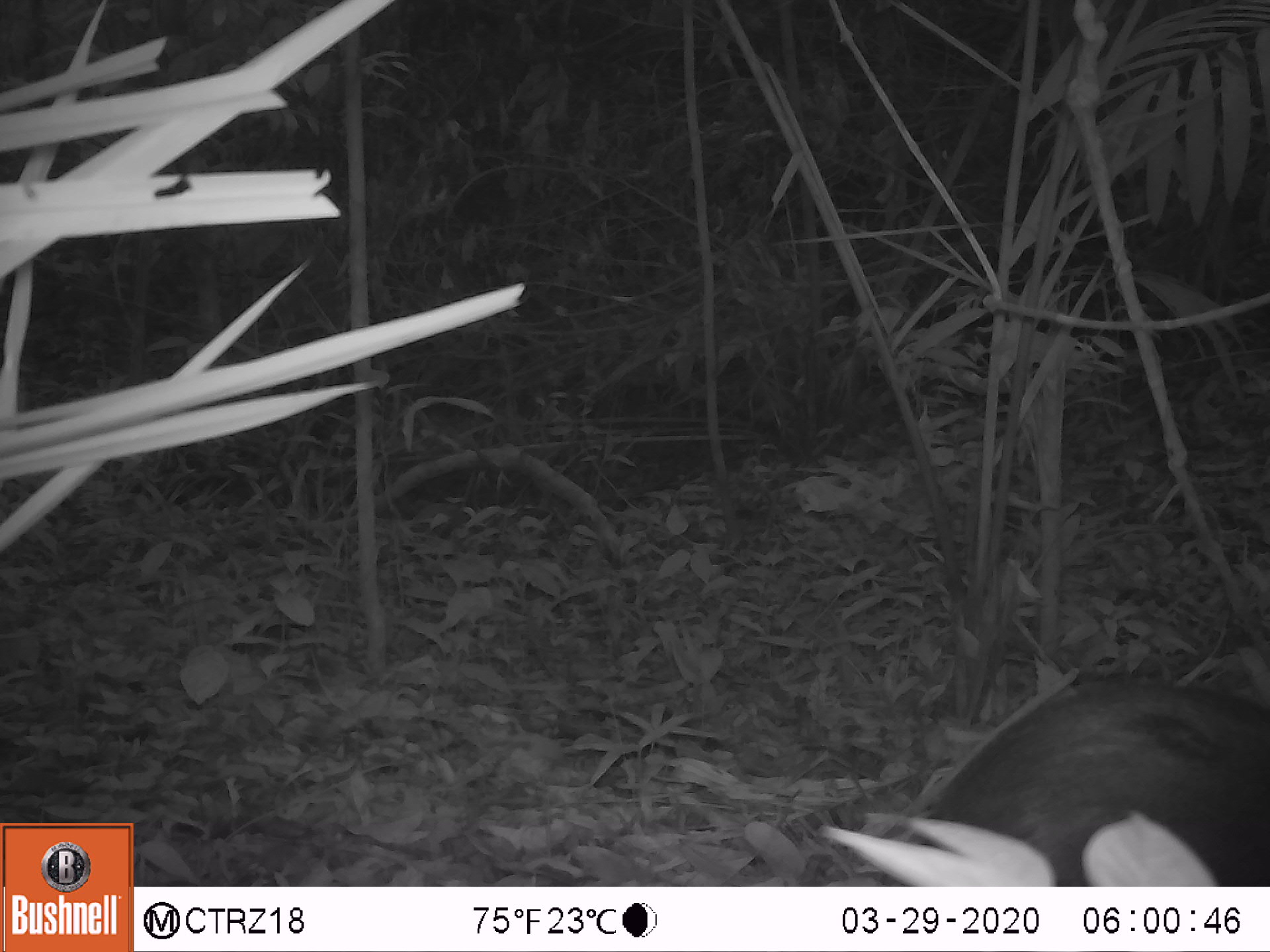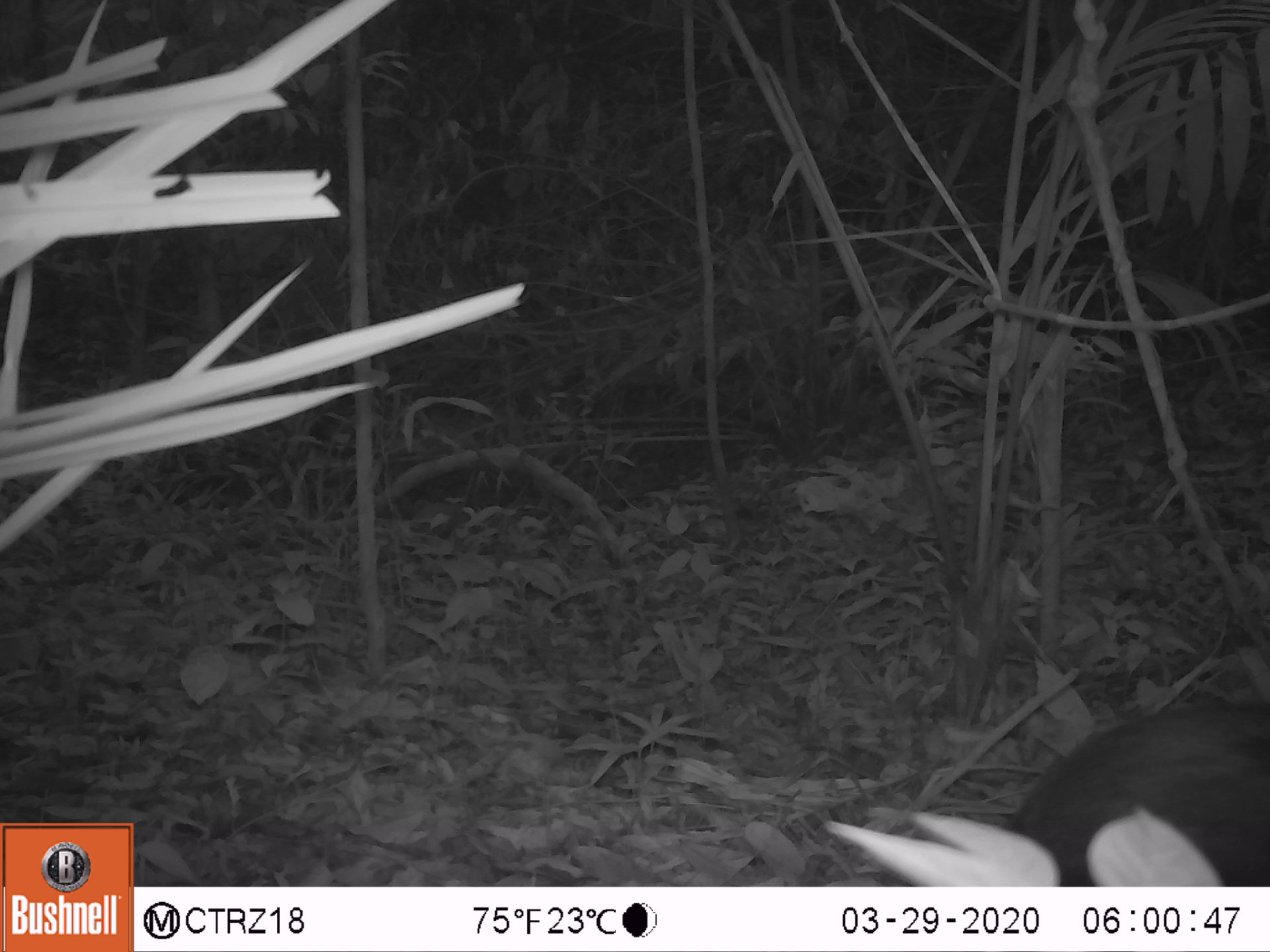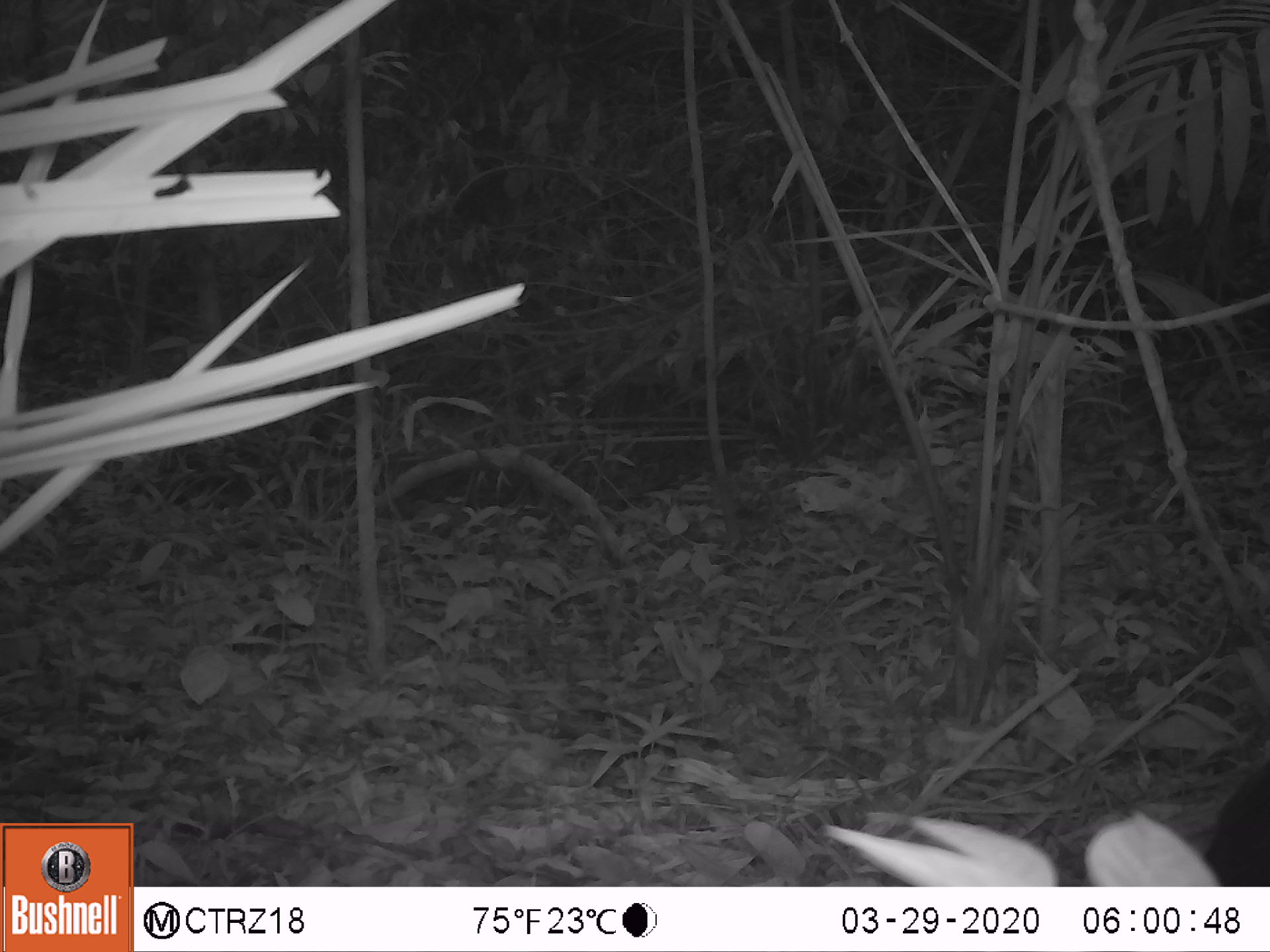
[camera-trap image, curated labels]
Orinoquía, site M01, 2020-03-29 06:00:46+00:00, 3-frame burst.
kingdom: Animalia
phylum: Chordata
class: Mammalia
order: Rodentia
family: Dasyproctidae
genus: Dasyprocta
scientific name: Dasyprocta fuliginosa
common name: black agouti